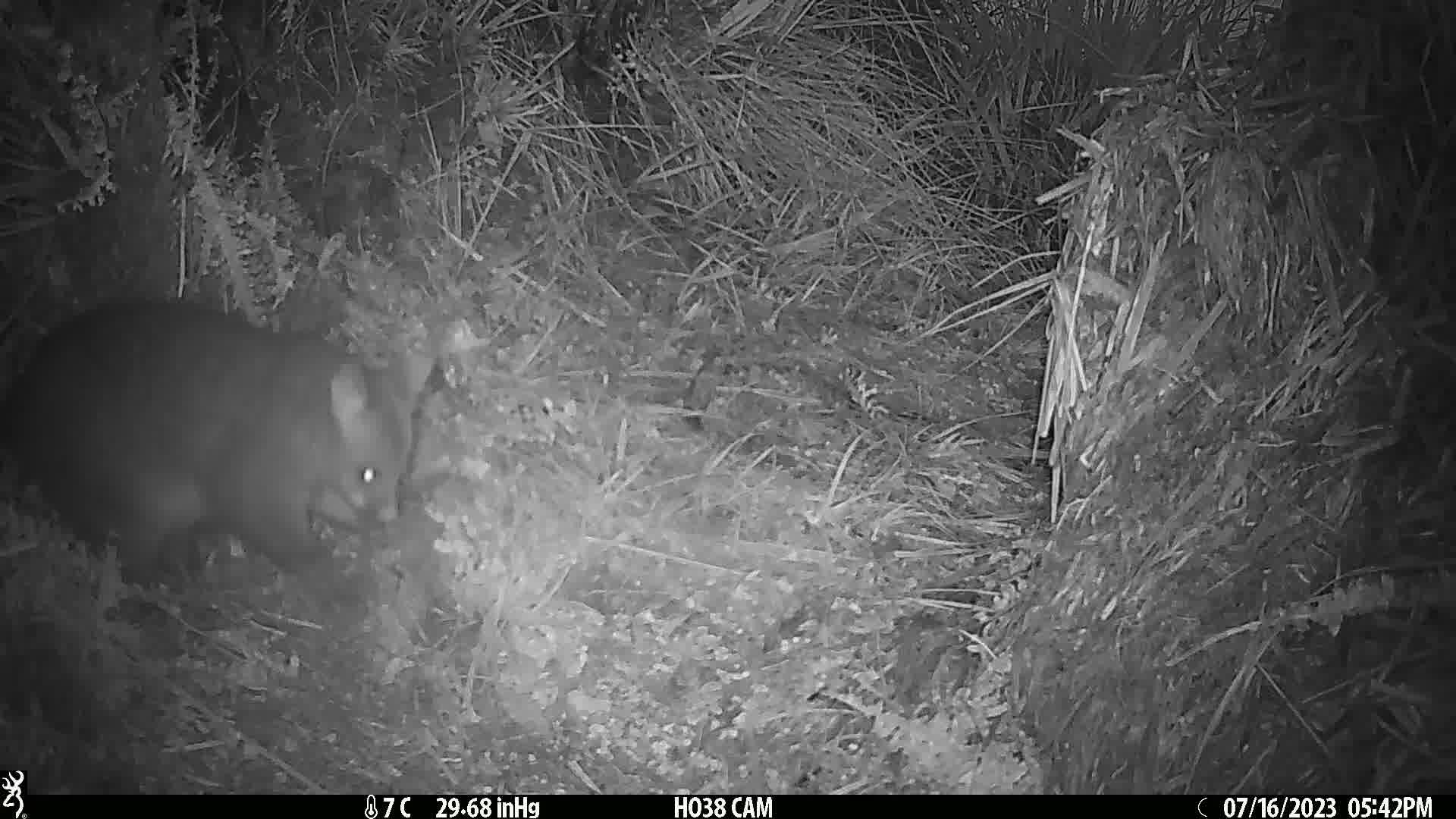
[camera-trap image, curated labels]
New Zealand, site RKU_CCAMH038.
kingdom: Animalia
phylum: Chordata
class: Mammalia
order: Diprotodontia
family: Phalangeridae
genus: Trichosurus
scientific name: Trichosurus vulpecula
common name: common brushtail possum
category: possum